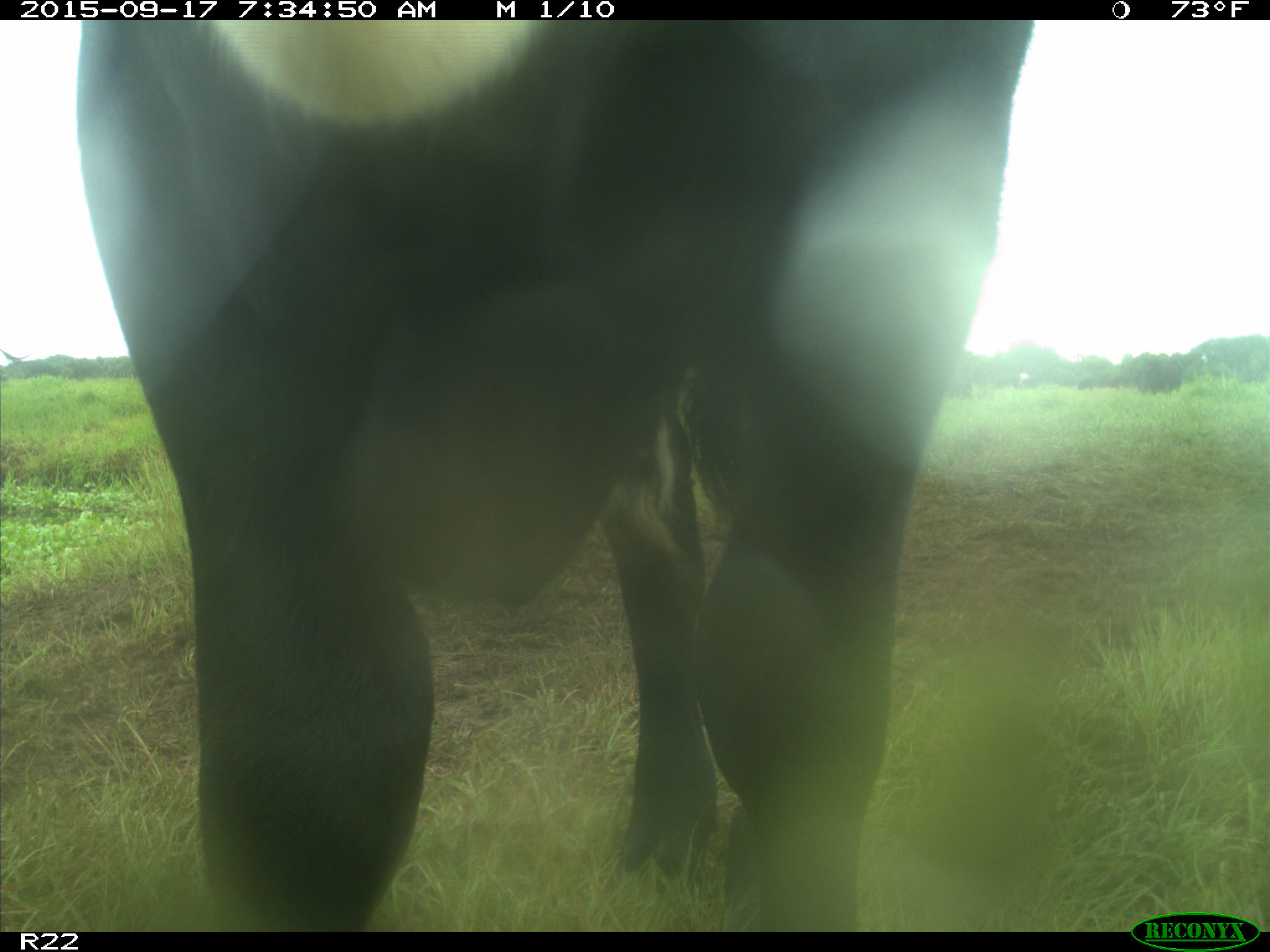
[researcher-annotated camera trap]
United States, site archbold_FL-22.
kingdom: Animalia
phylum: Chordata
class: Mammalia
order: Artiodactyla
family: Bovidae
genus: Bos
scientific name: Bos taurus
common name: domestic cow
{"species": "Bos taurus (domestic cow)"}